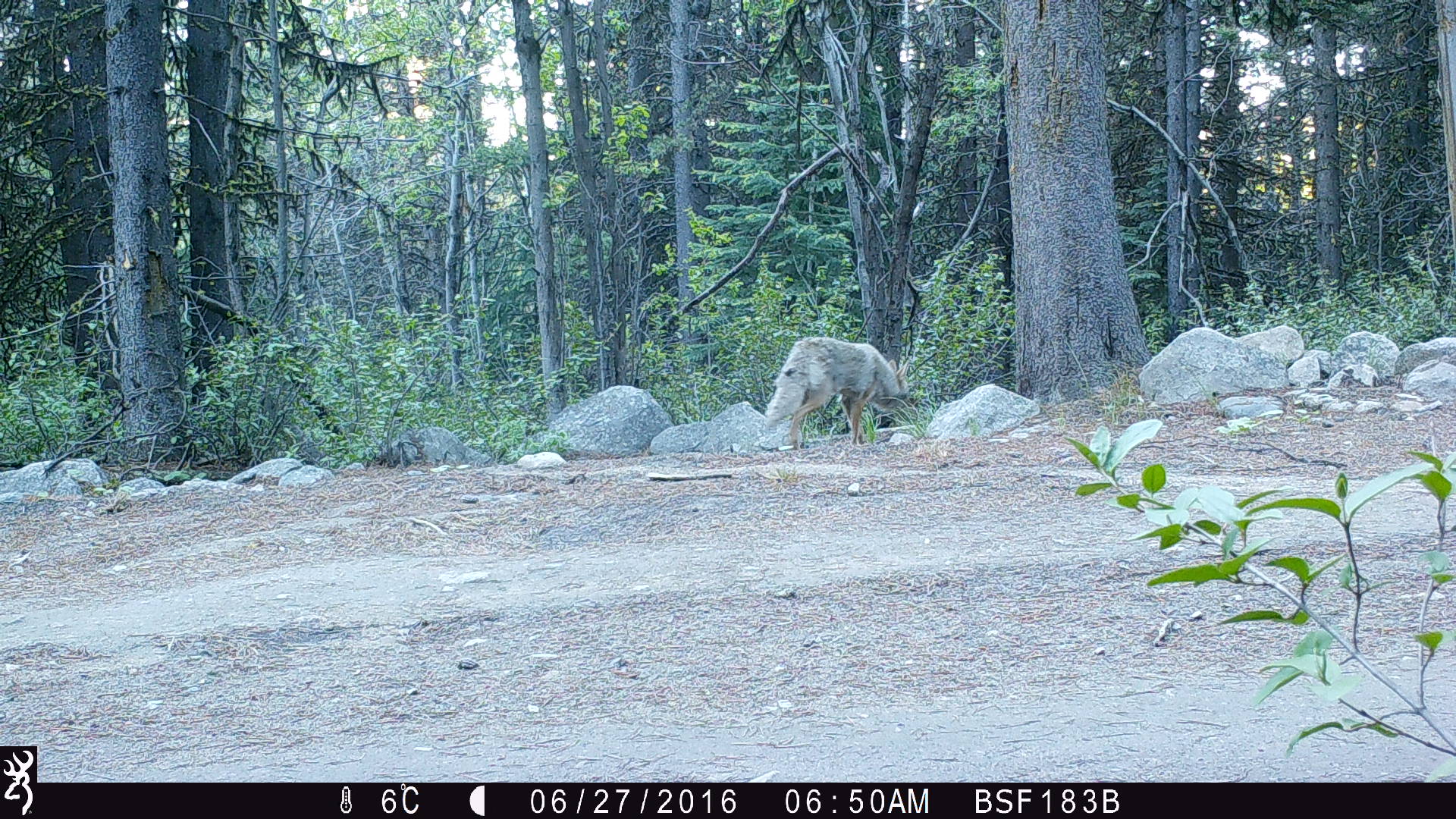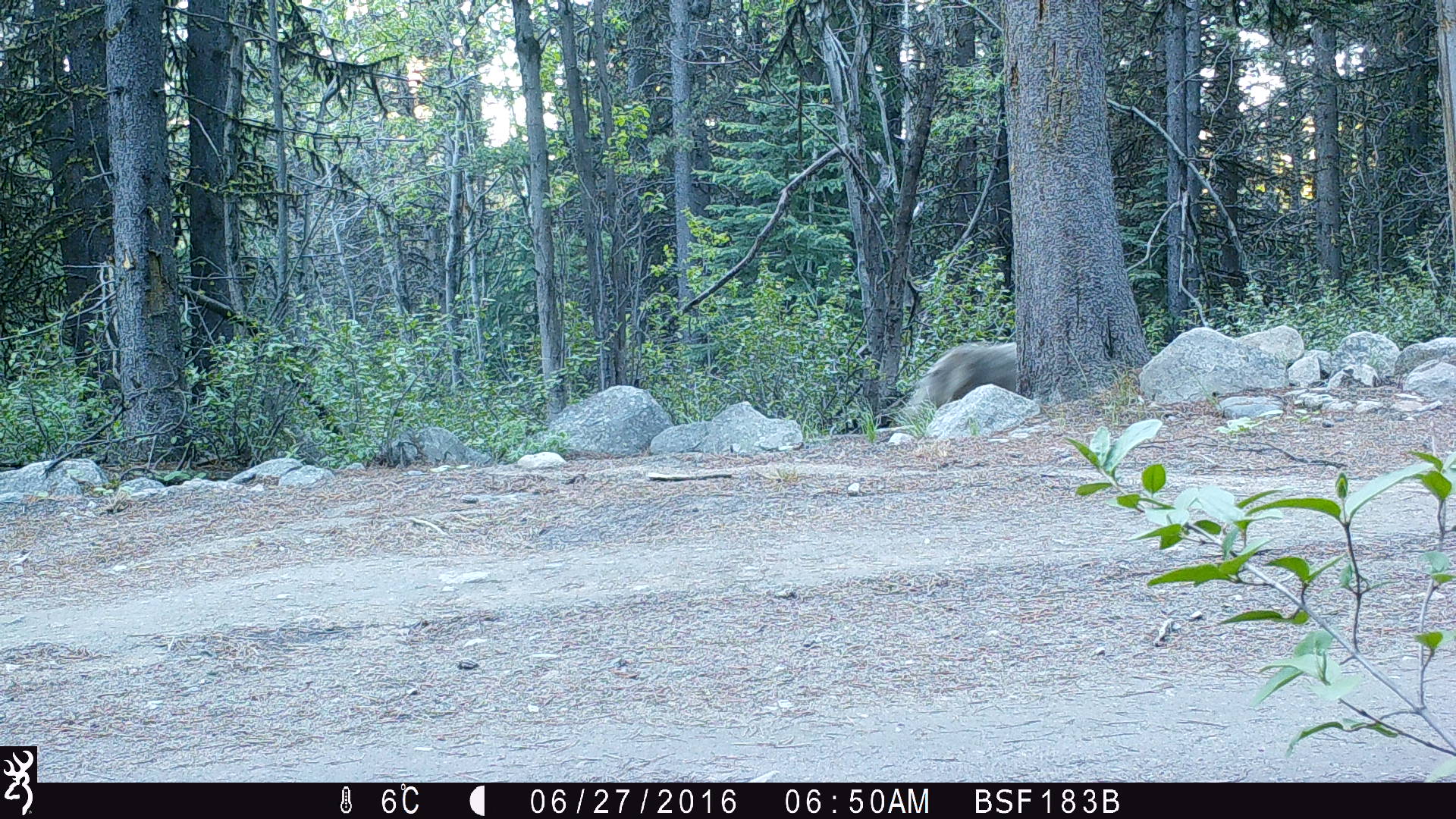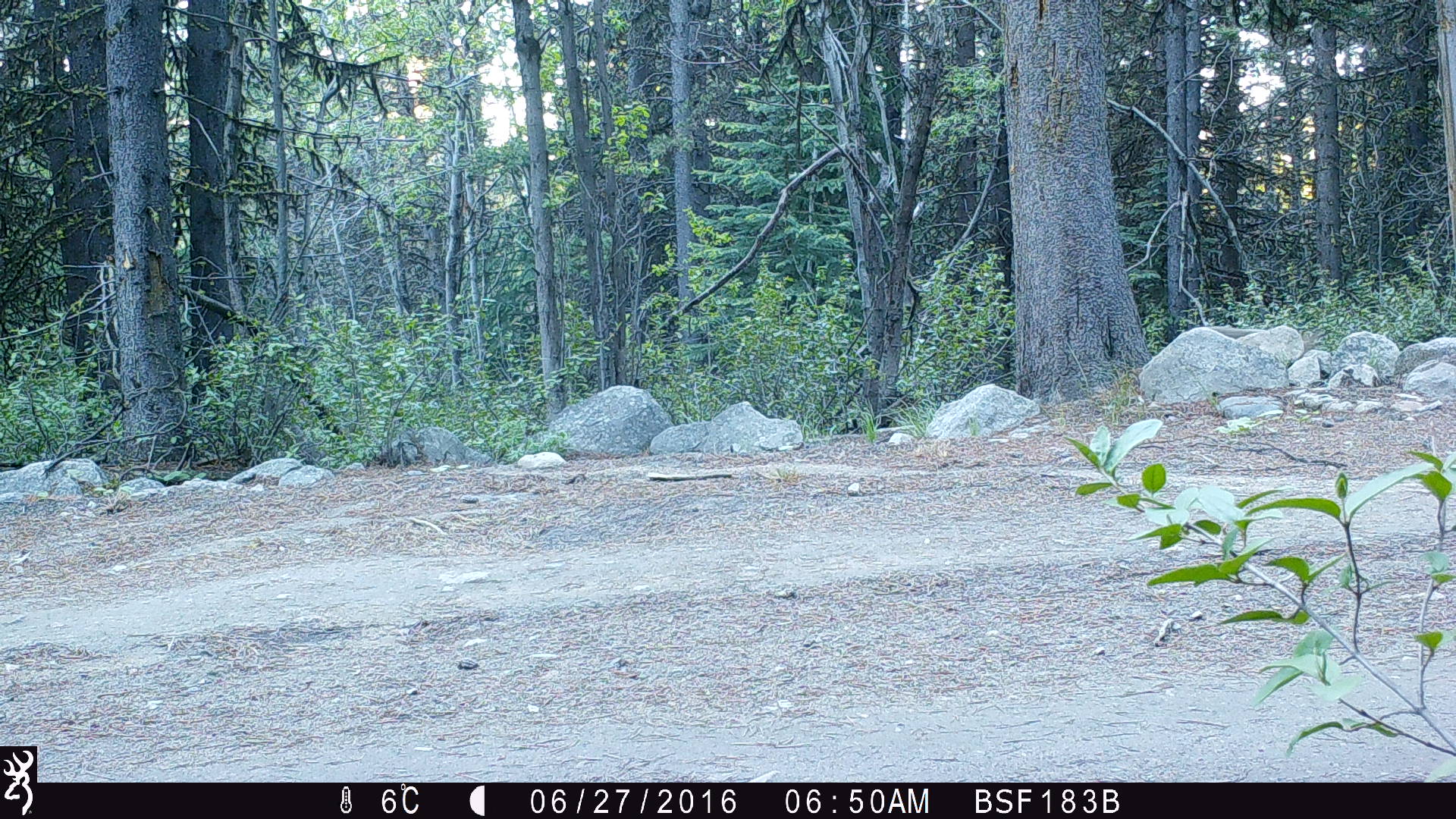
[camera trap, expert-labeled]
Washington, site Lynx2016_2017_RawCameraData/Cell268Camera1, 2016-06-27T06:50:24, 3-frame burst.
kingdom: Animalia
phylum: Chordata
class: Mammalia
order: Carnivora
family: Canidae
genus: Canis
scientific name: Canis latrans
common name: coyote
Canis latrans (coyote). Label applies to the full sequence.